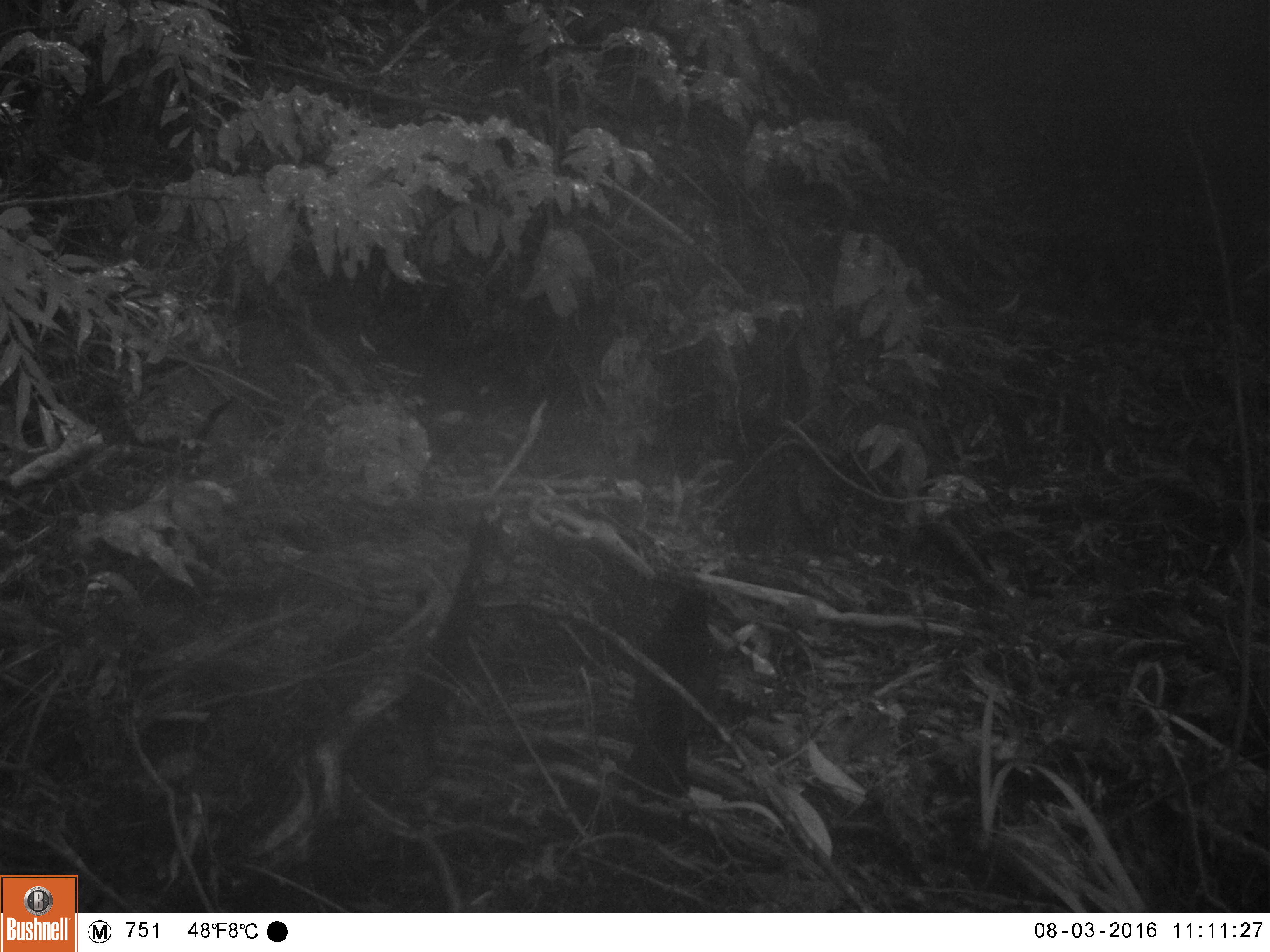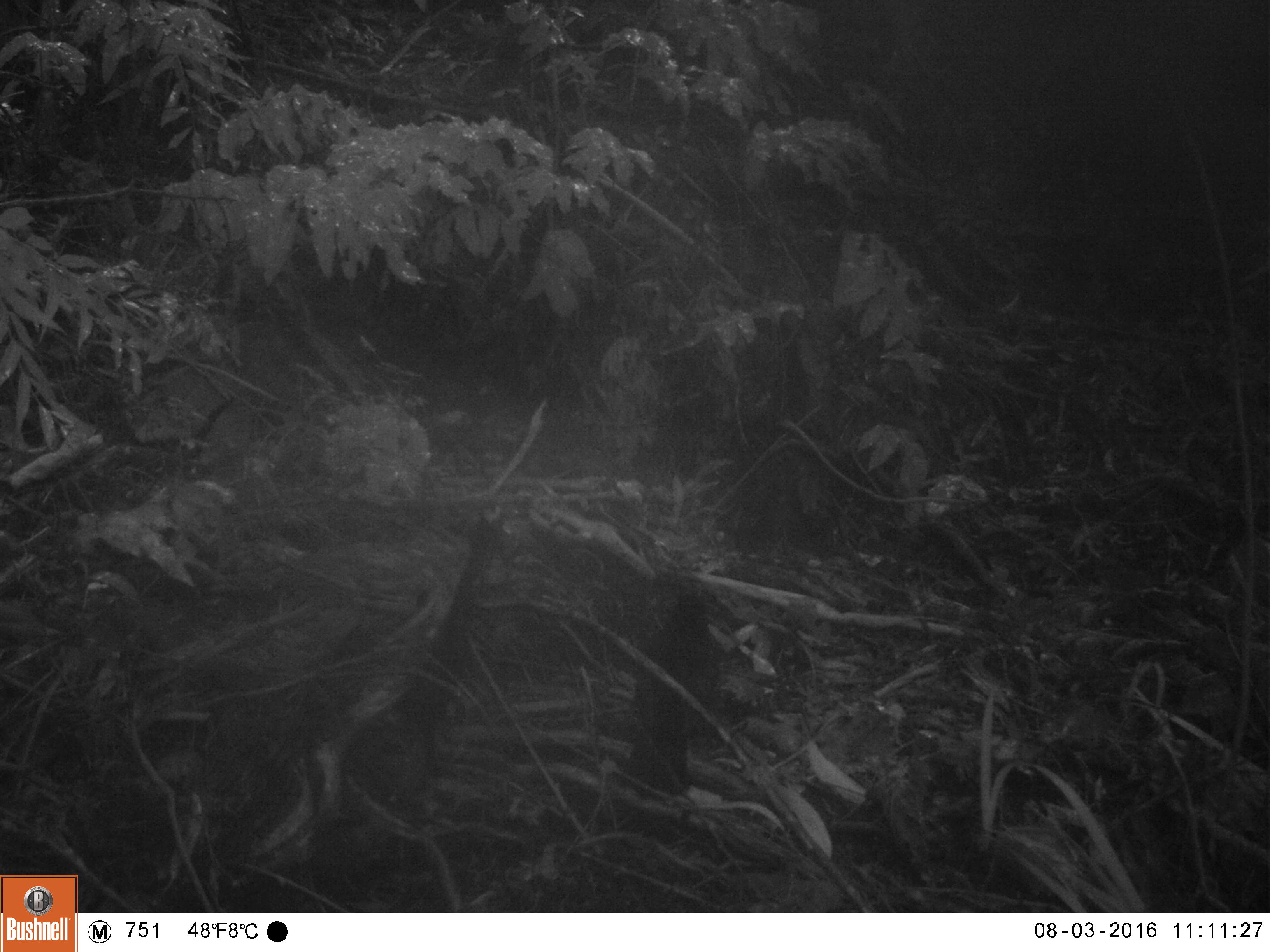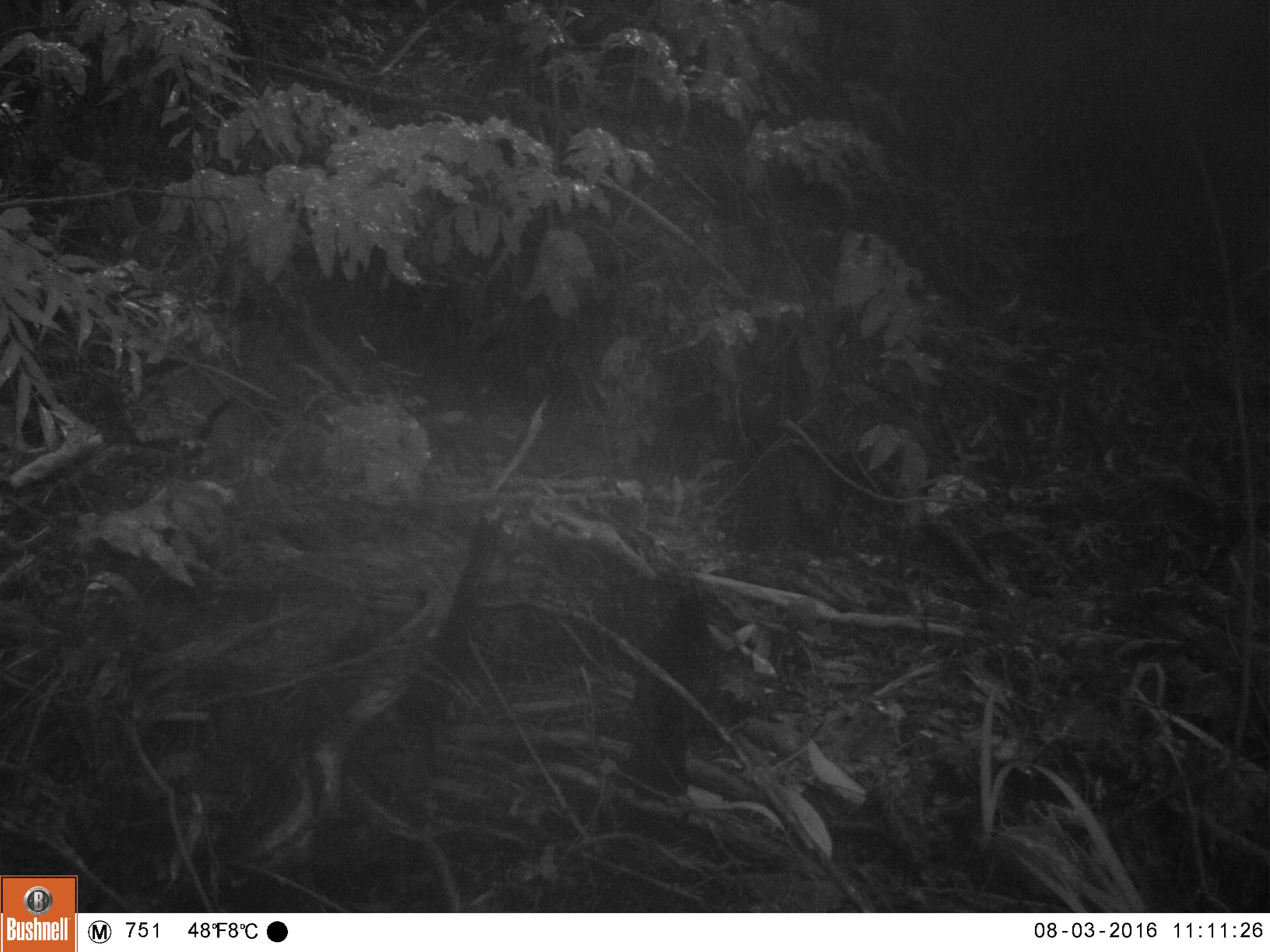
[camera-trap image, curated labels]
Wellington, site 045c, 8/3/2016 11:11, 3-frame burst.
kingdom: Animalia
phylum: Chordata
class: Aves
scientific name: Aves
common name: bird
Bird (Aves).